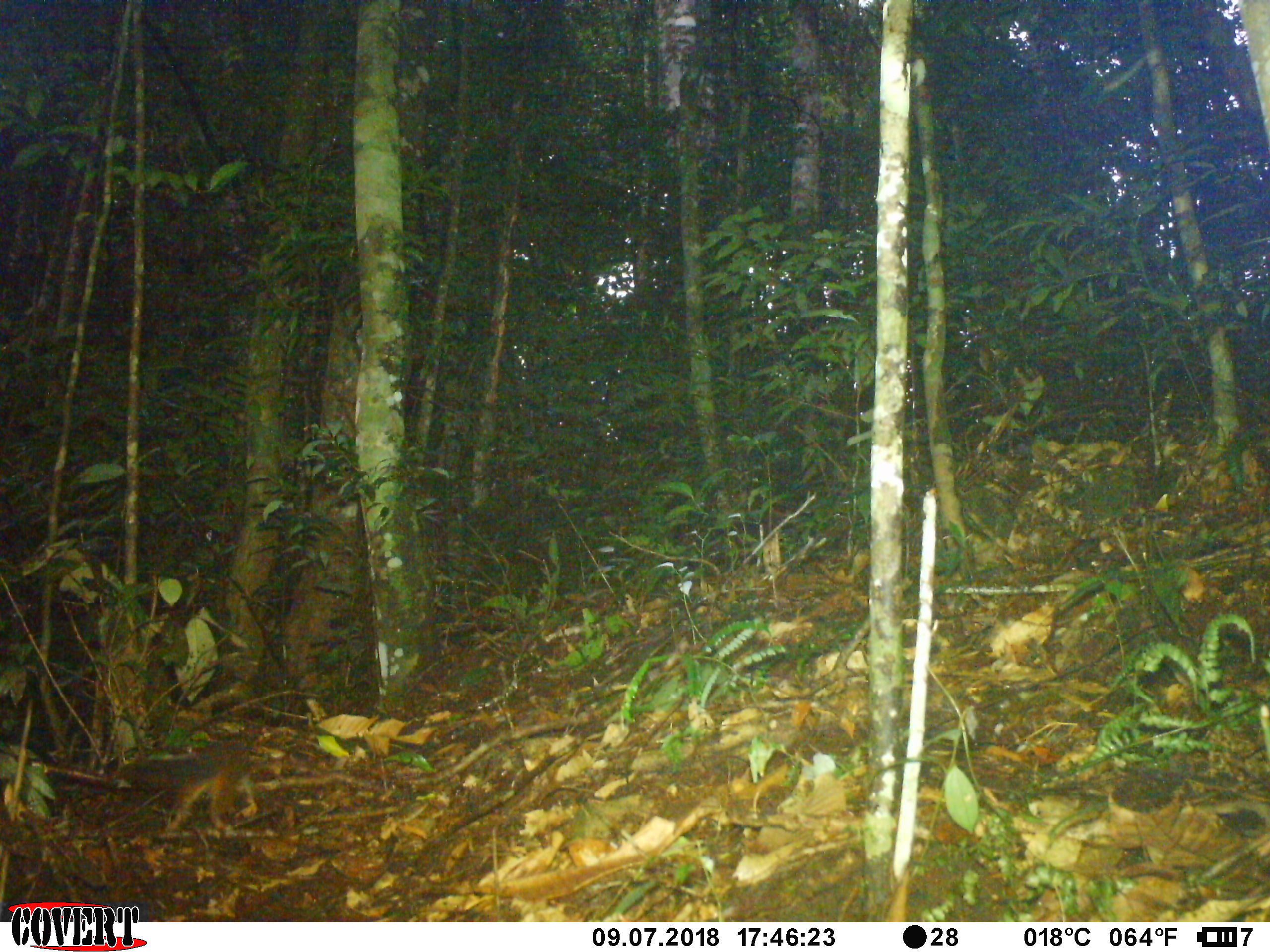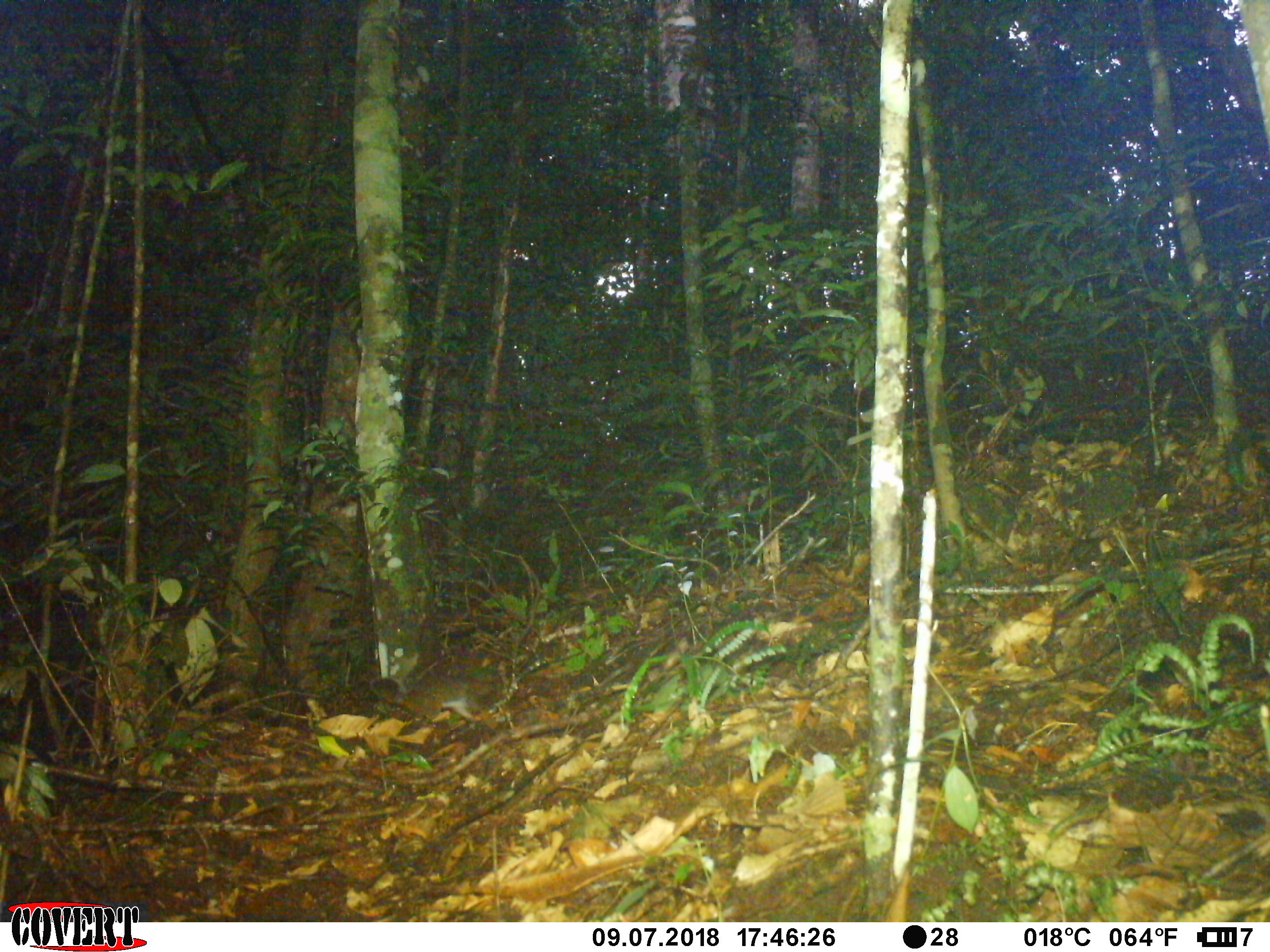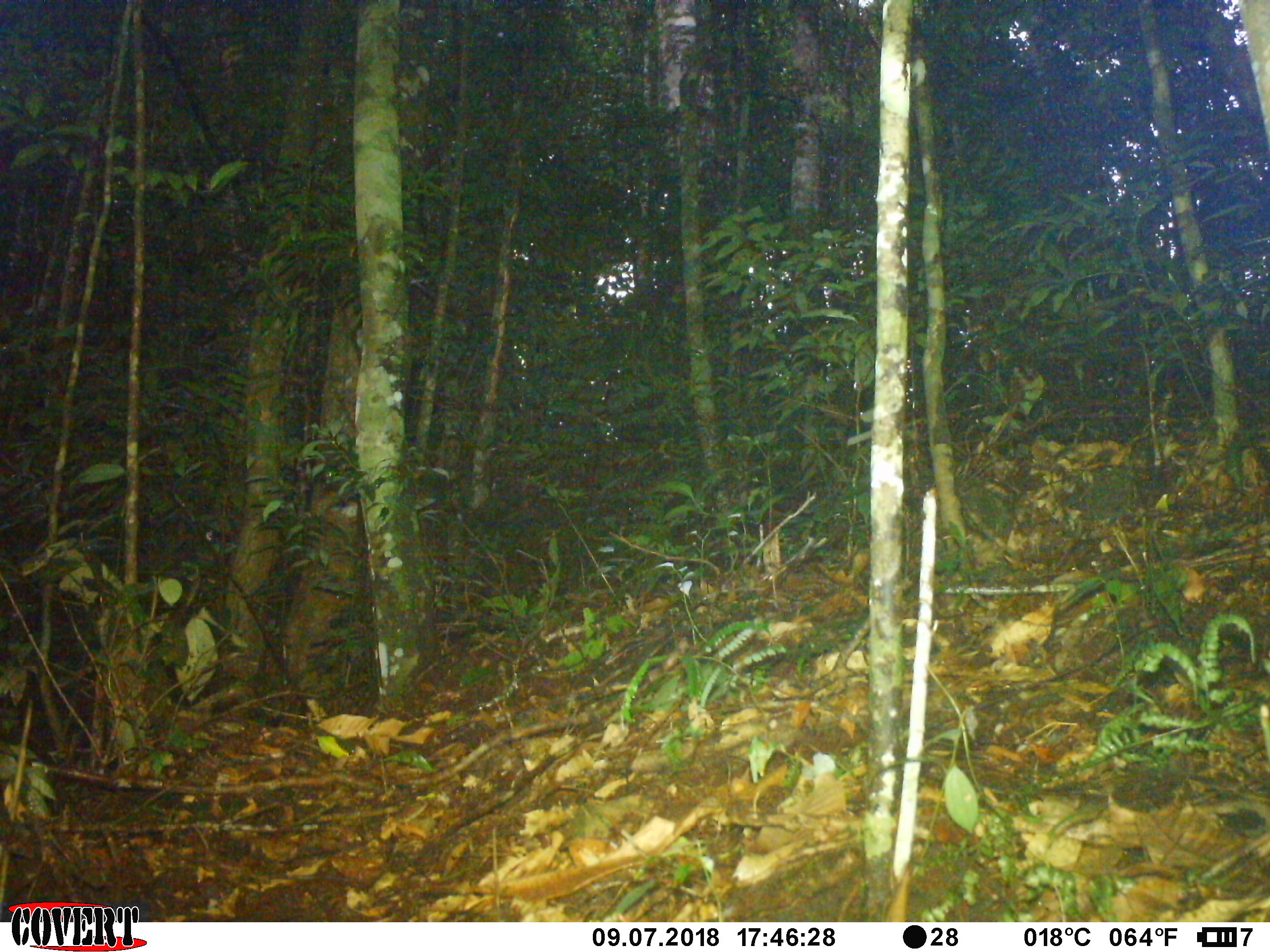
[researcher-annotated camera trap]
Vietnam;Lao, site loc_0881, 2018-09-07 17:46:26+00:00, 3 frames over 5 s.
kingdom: Animalia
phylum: Chordata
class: Mammalia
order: Rodentia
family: Sciuridae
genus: Dremomys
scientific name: Dremomys rufigenis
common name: red-cheeked squirrel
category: red cheeked squirrel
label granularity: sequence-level